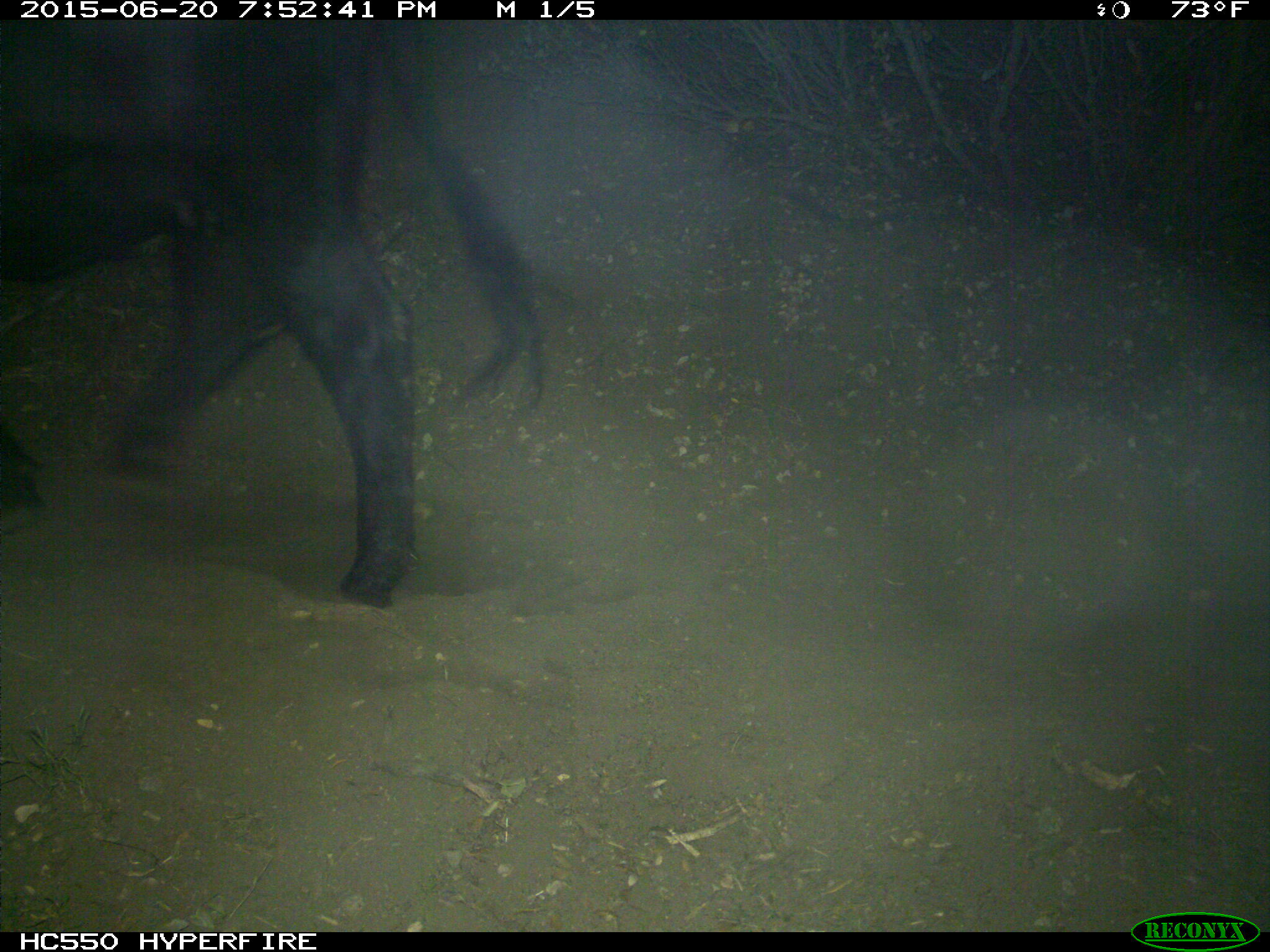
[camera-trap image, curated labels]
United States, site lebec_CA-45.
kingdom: Animalia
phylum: Chordata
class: Mammalia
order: Artiodactyla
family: Bovidae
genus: Bos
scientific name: Bos taurus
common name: domestic cow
Bos taurus (domestic cow).